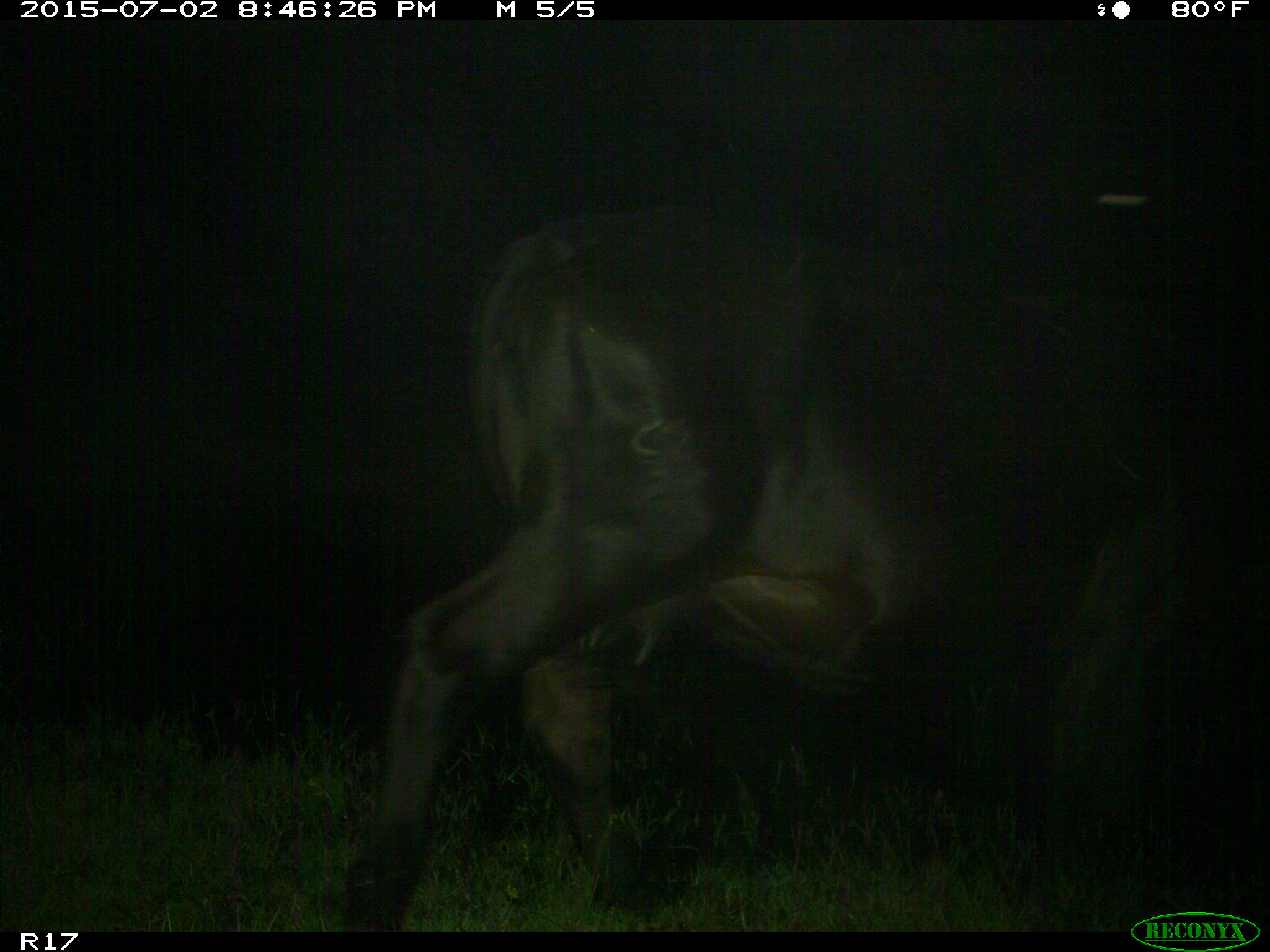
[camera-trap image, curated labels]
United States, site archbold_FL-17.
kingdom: Animalia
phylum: Chordata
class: Mammalia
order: Artiodactyla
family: Bovidae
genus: Bos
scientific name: Bos taurus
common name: domestic cow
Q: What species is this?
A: Bos taurus (domestic cow).